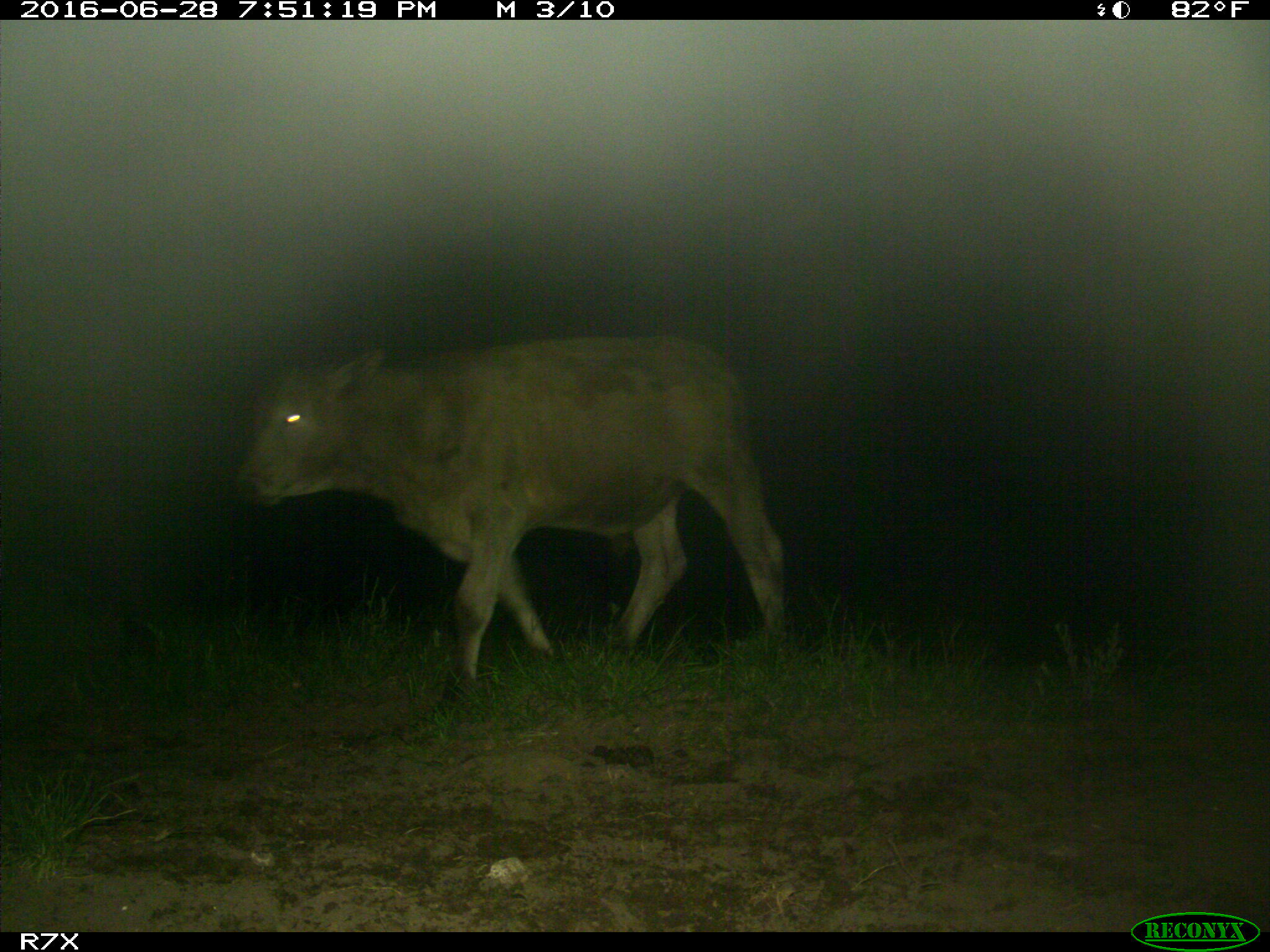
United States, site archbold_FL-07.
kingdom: Animalia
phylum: Chordata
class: Mammalia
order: Artiodactyla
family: Bovidae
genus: Bos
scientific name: Bos taurus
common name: domestic cow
Bos taurus (domestic cow).